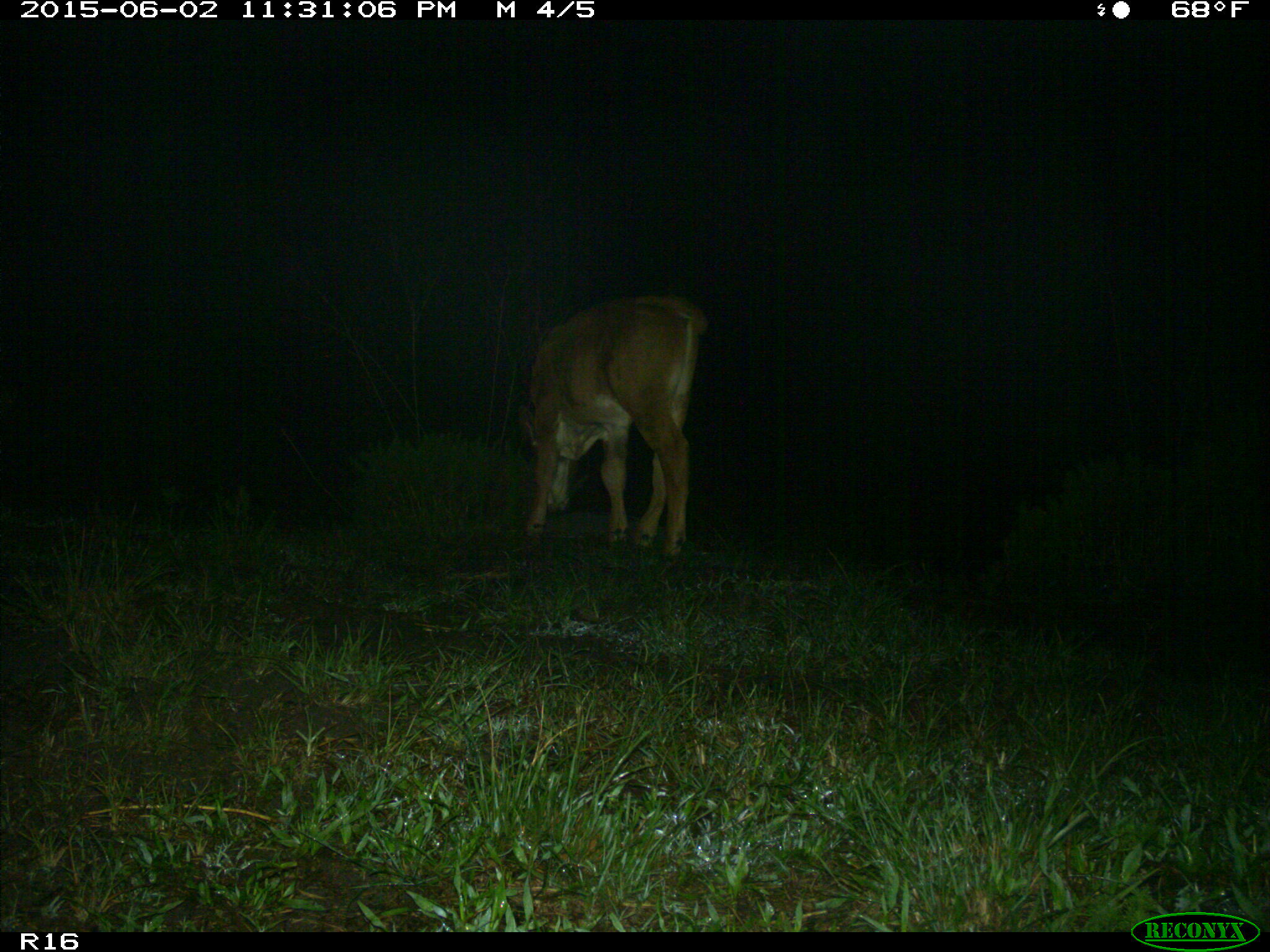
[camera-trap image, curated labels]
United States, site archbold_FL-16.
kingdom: Animalia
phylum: Chordata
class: Mammalia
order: Artiodactyla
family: Bovidae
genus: Bos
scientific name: Bos taurus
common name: domestic cow